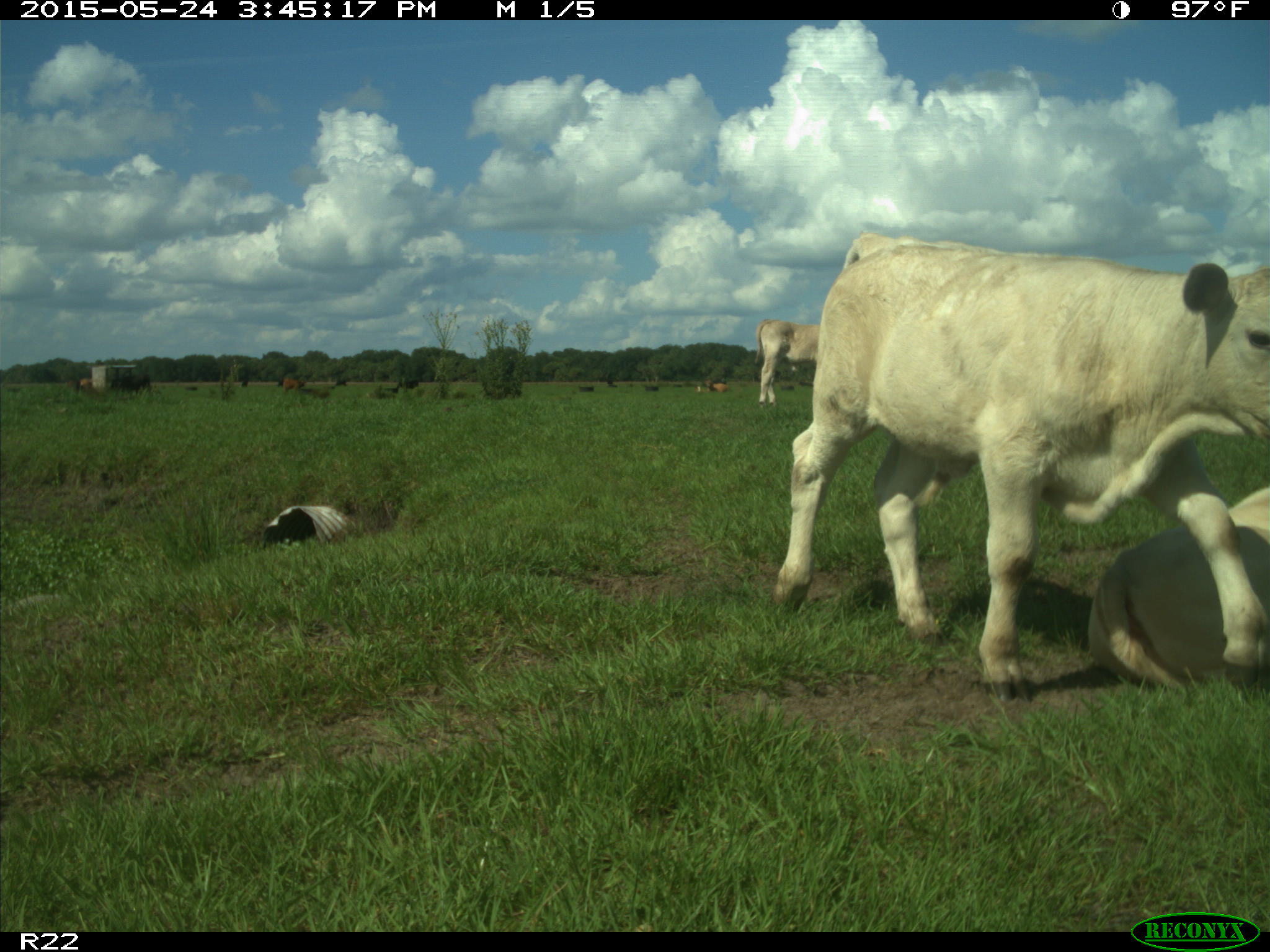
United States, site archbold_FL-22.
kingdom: Animalia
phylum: Chordata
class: Mammalia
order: Artiodactyla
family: Bovidae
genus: Bos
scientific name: Bos taurus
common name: domestic cow